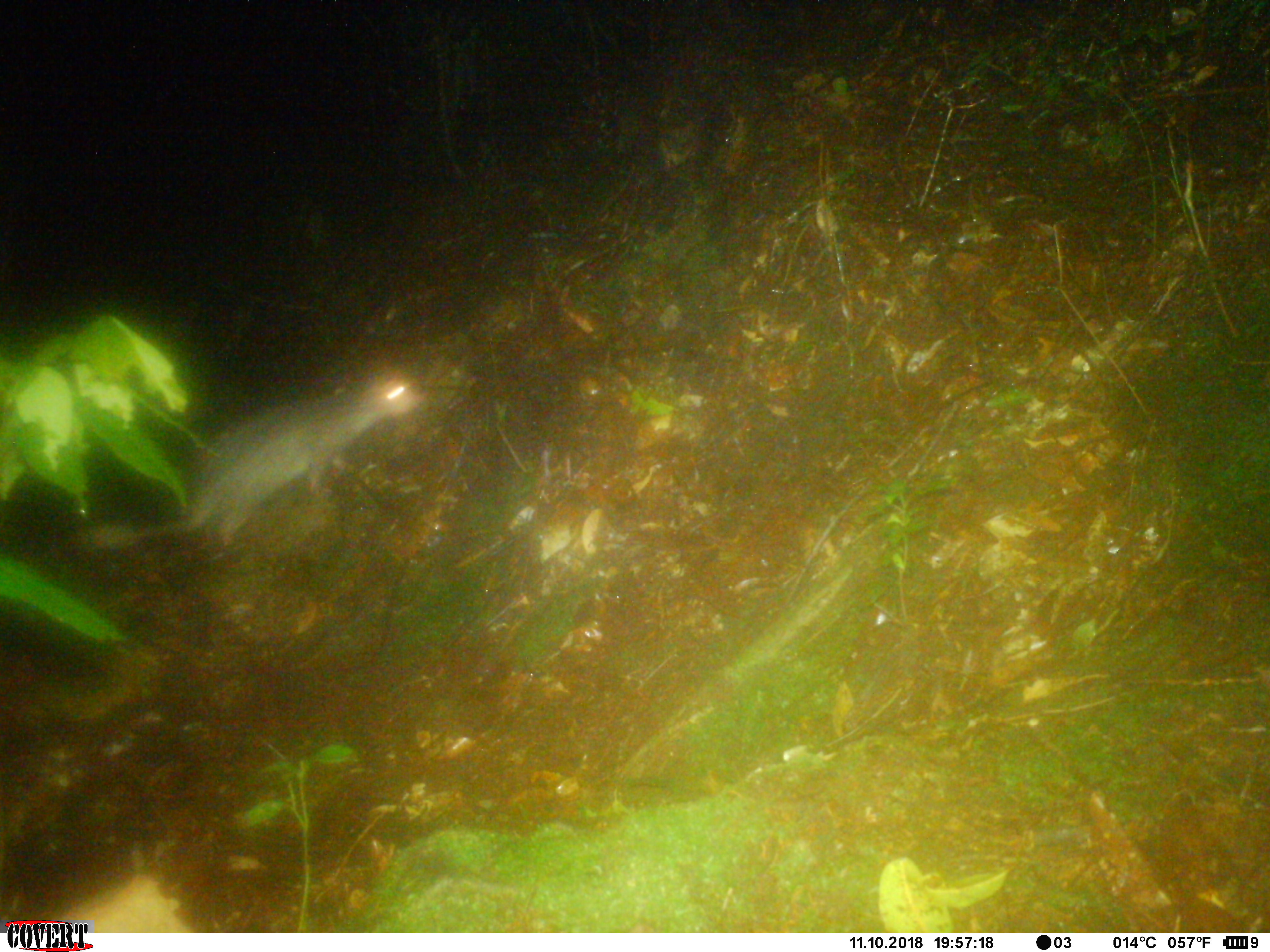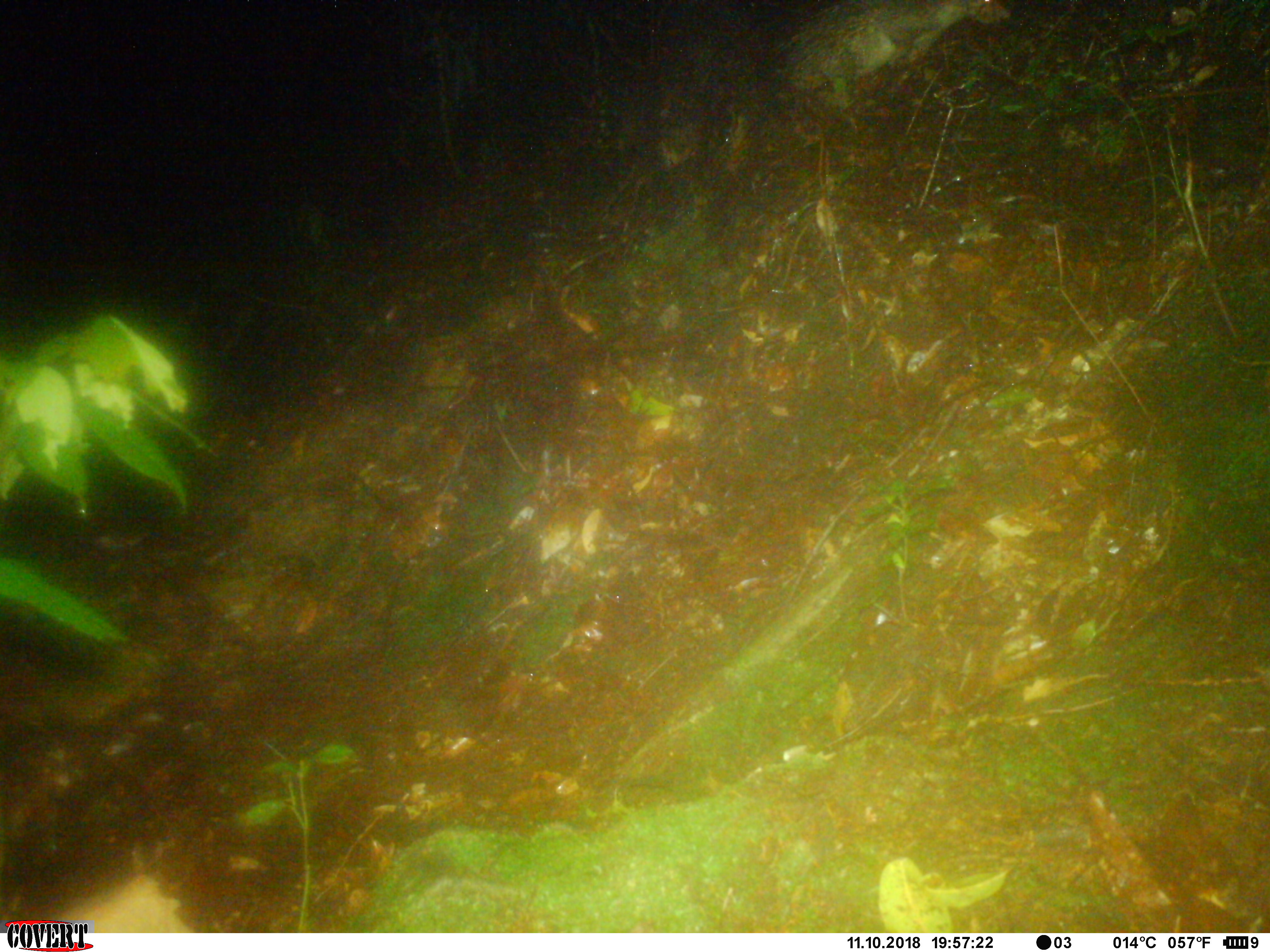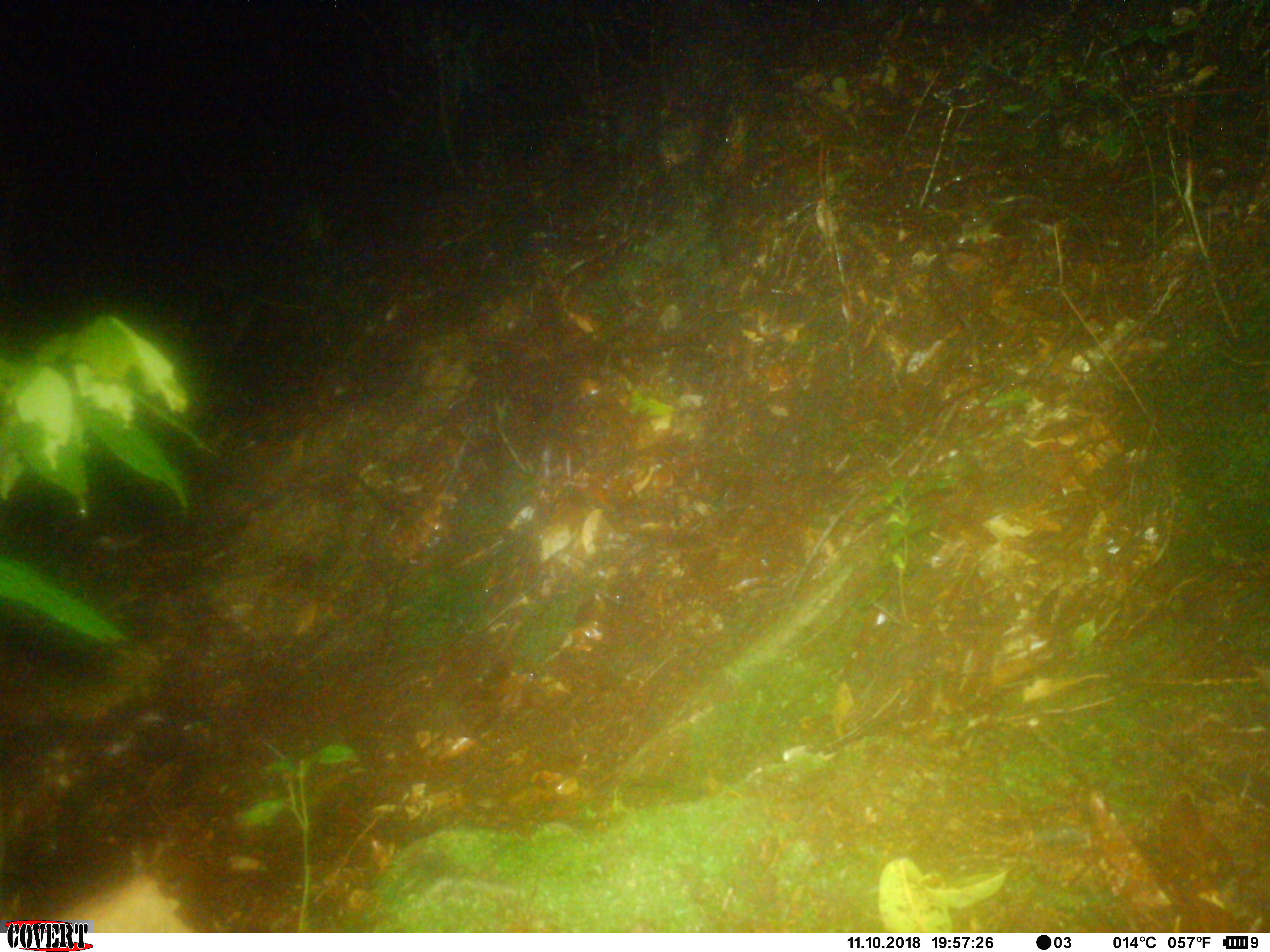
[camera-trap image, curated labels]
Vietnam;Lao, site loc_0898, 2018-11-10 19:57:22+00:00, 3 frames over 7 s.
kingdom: Animalia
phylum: Chordata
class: Mammalia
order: Rodentia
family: Hystricidae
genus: Atherurus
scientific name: Atherurus macrourus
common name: asiatic brush-tailed porcupine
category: asiatic brush tailed porcupine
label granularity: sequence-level